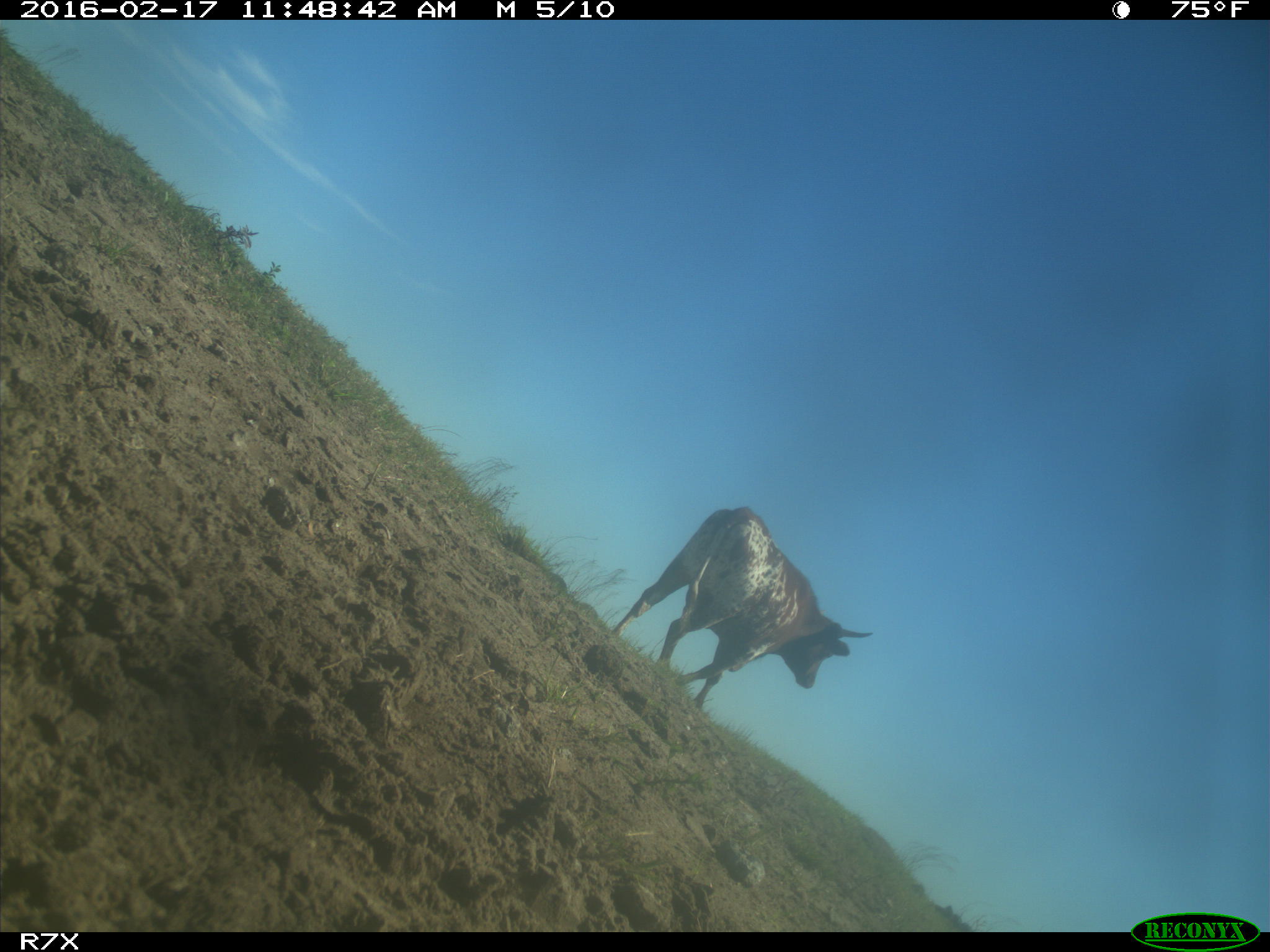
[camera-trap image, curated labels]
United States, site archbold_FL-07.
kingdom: Animalia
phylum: Chordata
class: Mammalia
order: Artiodactyla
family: Bovidae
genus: Bos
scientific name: Bos taurus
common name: domestic cow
Bos taurus (domestic cow).